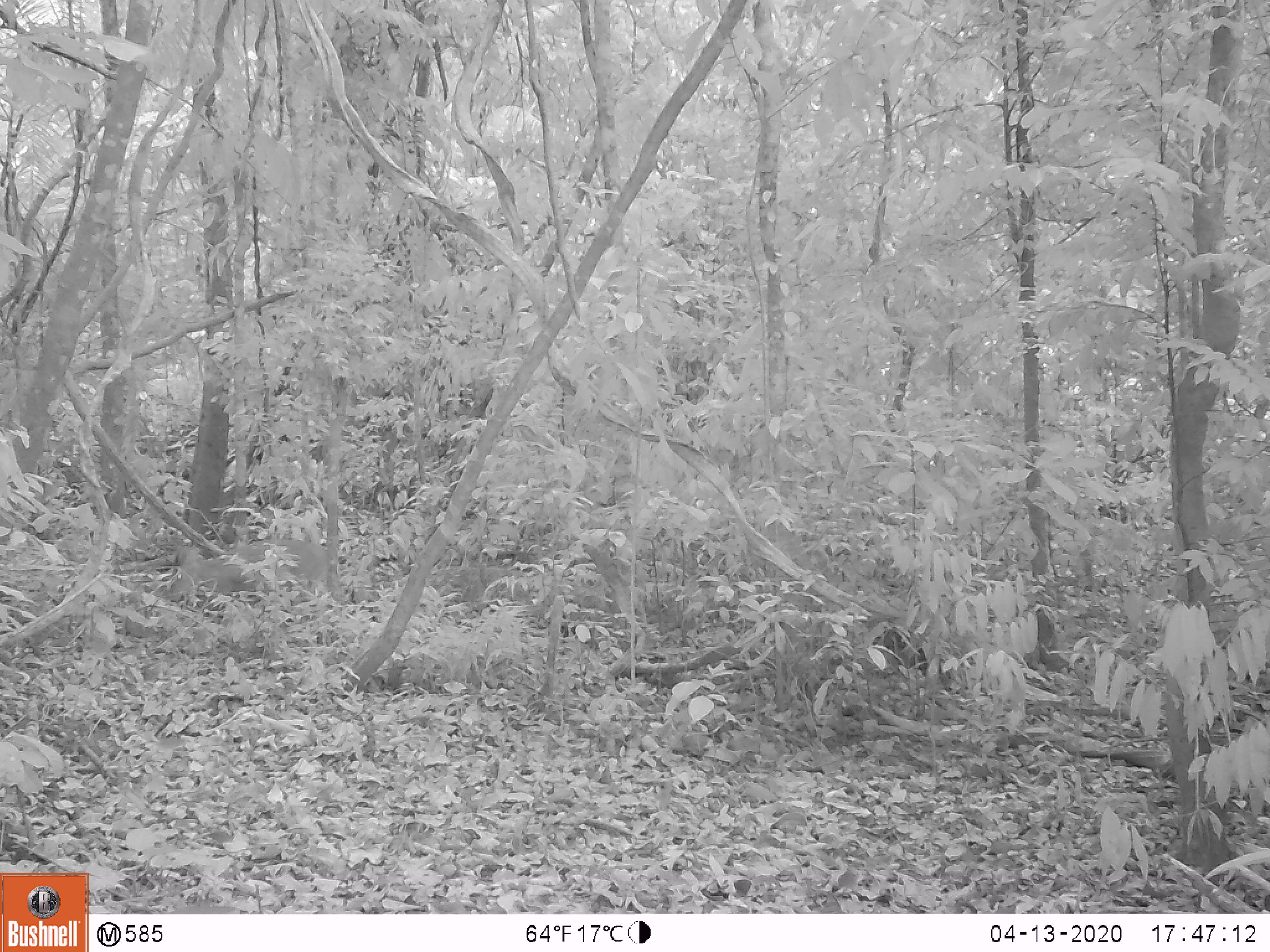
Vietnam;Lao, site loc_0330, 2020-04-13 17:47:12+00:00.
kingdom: Animalia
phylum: Chordata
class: Mammalia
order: Artiodactyla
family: Cervidae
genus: Muntiacus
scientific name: Muntiacus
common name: muntjacs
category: unidentified muntjac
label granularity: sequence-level